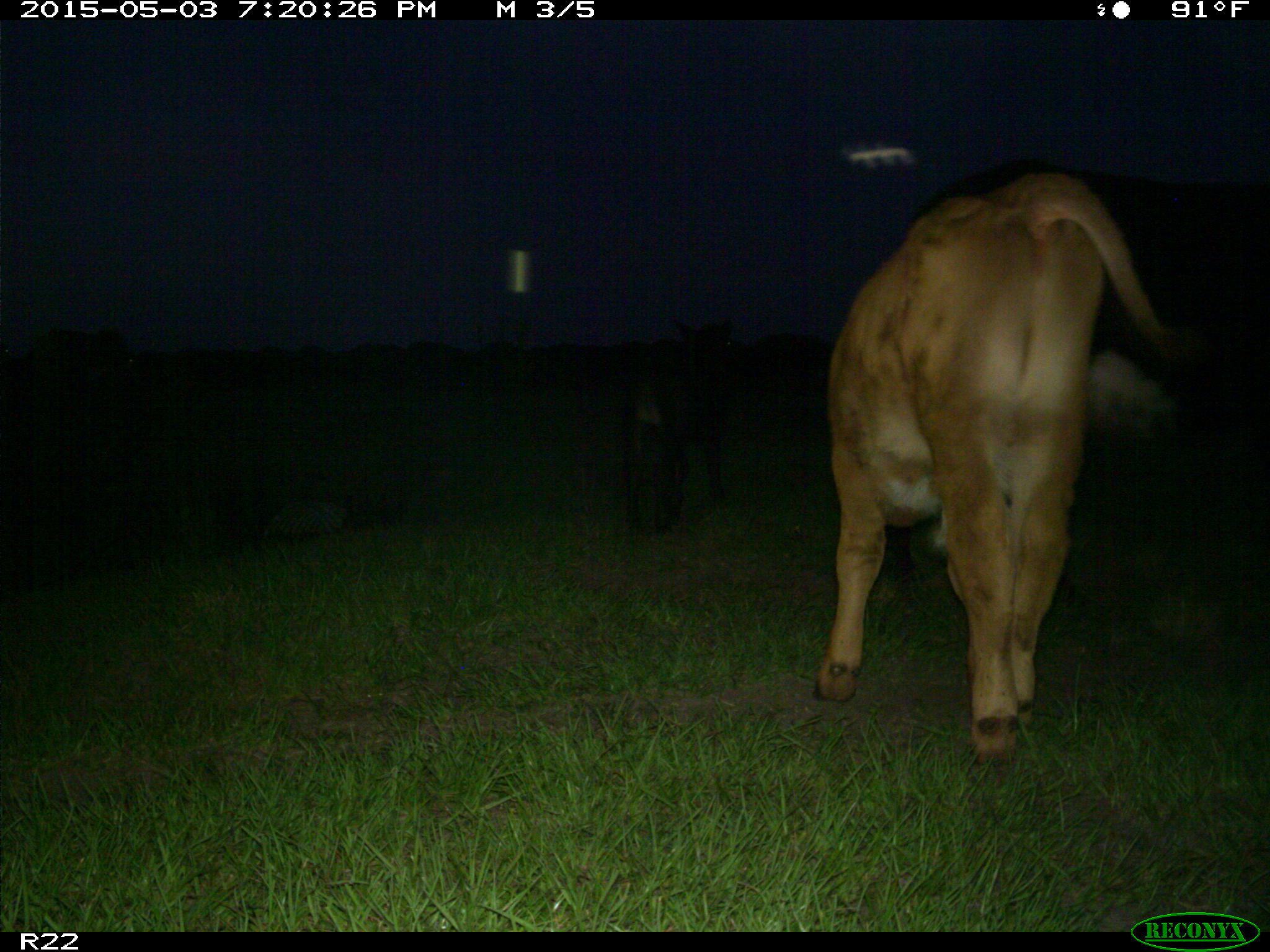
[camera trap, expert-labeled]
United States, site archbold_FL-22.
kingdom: Animalia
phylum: Chordata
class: Mammalia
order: Artiodactyla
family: Bovidae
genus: Bos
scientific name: Bos taurus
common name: domestic cow